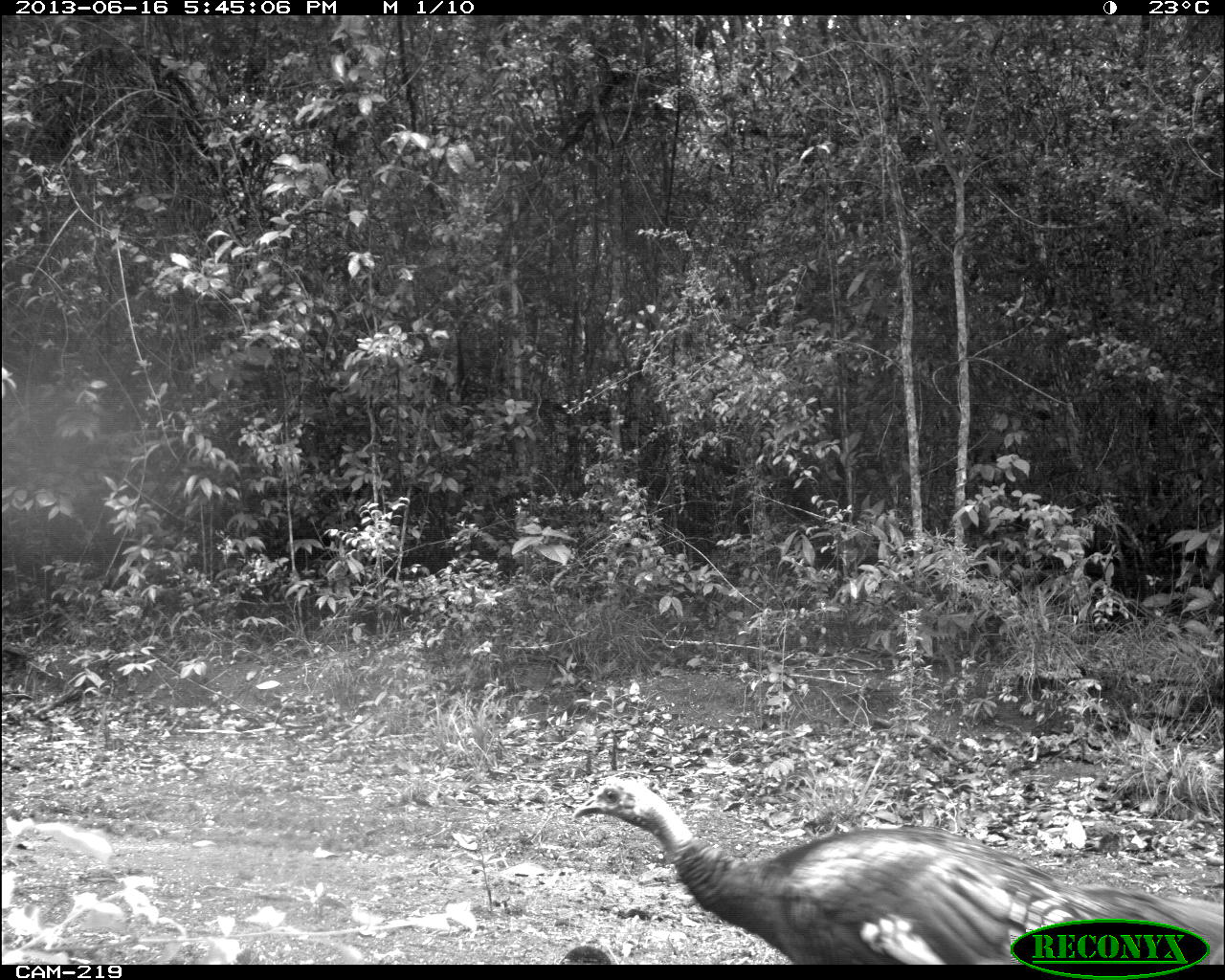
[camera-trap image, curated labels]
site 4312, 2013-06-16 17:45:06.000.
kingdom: Animalia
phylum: Chordata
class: Aves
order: Galliformes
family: Phasianidae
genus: Meleagris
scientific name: Meleagris ocellata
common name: ocellated turkey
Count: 1.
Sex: female.